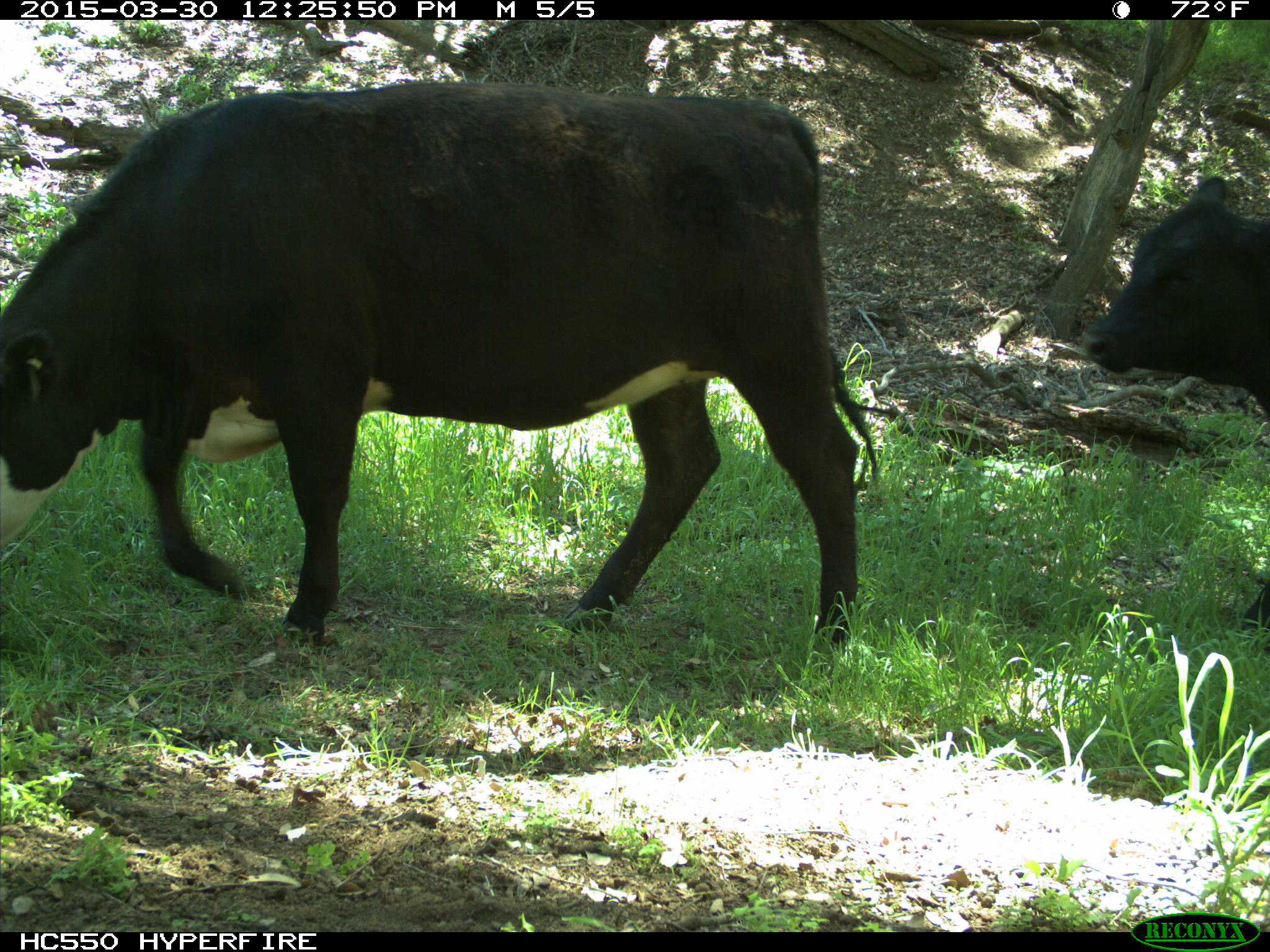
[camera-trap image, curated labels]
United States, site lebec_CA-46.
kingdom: Animalia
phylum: Chordata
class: Mammalia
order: Artiodactyla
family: Bovidae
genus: Bos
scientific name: Bos taurus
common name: domestic cow